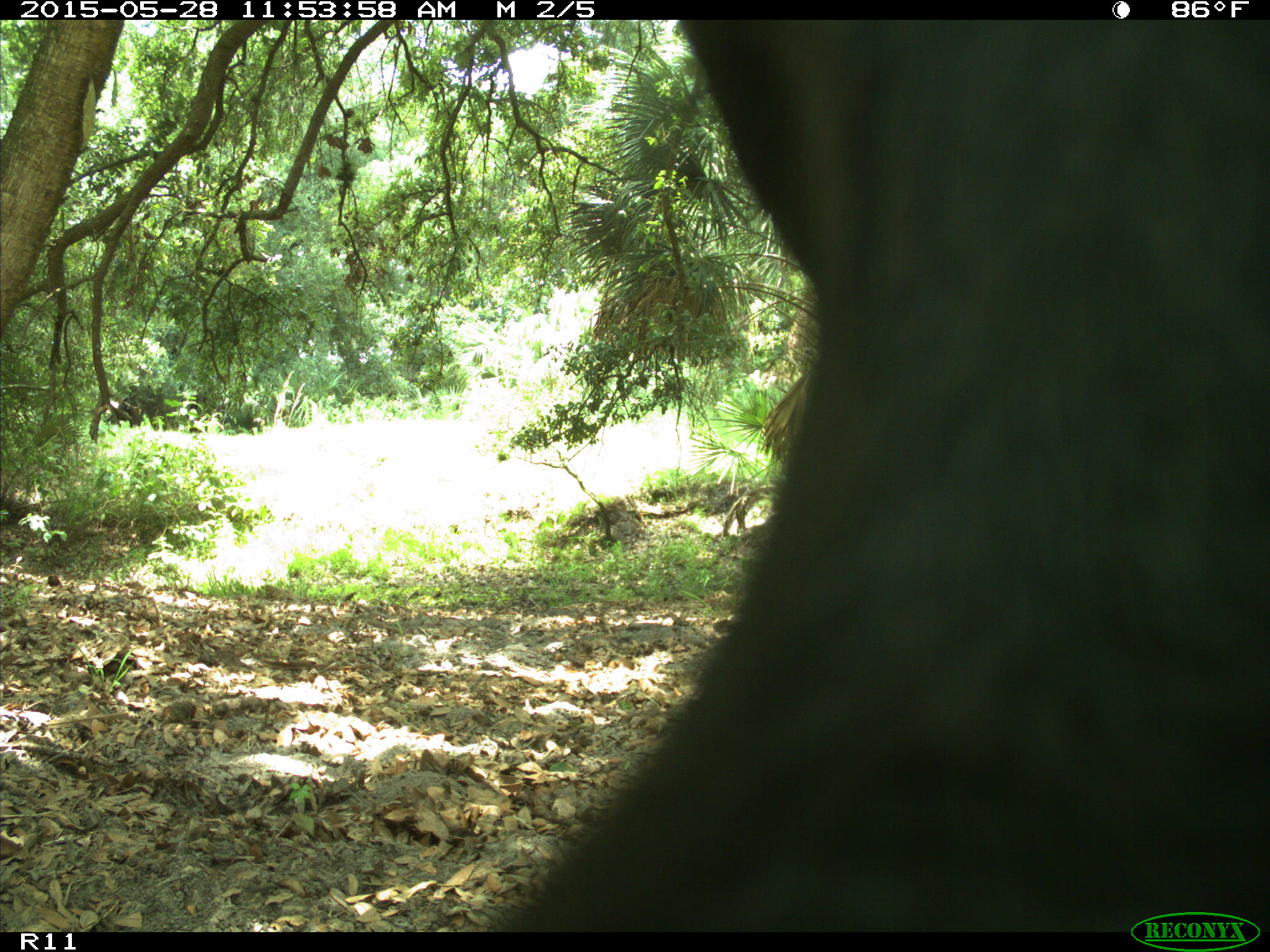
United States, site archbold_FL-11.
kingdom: Animalia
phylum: Chordata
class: Mammalia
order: Artiodactyla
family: Bovidae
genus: Bos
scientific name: Bos taurus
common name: domestic cow